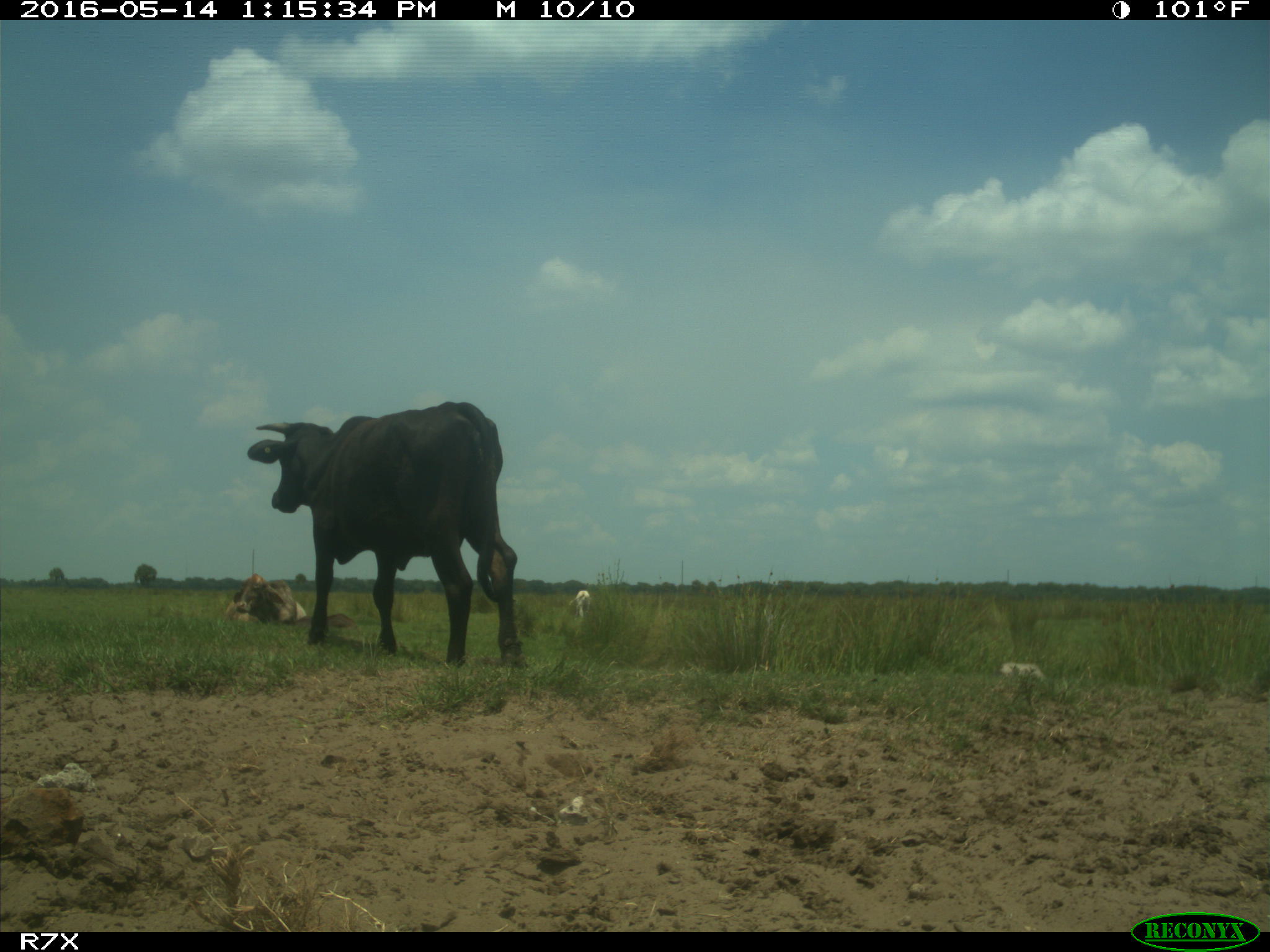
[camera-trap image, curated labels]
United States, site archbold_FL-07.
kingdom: Animalia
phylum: Chordata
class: Mammalia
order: Artiodactyla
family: Bovidae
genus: Bos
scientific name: Bos taurus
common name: domestic cow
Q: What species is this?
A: Bos taurus (domestic cow).